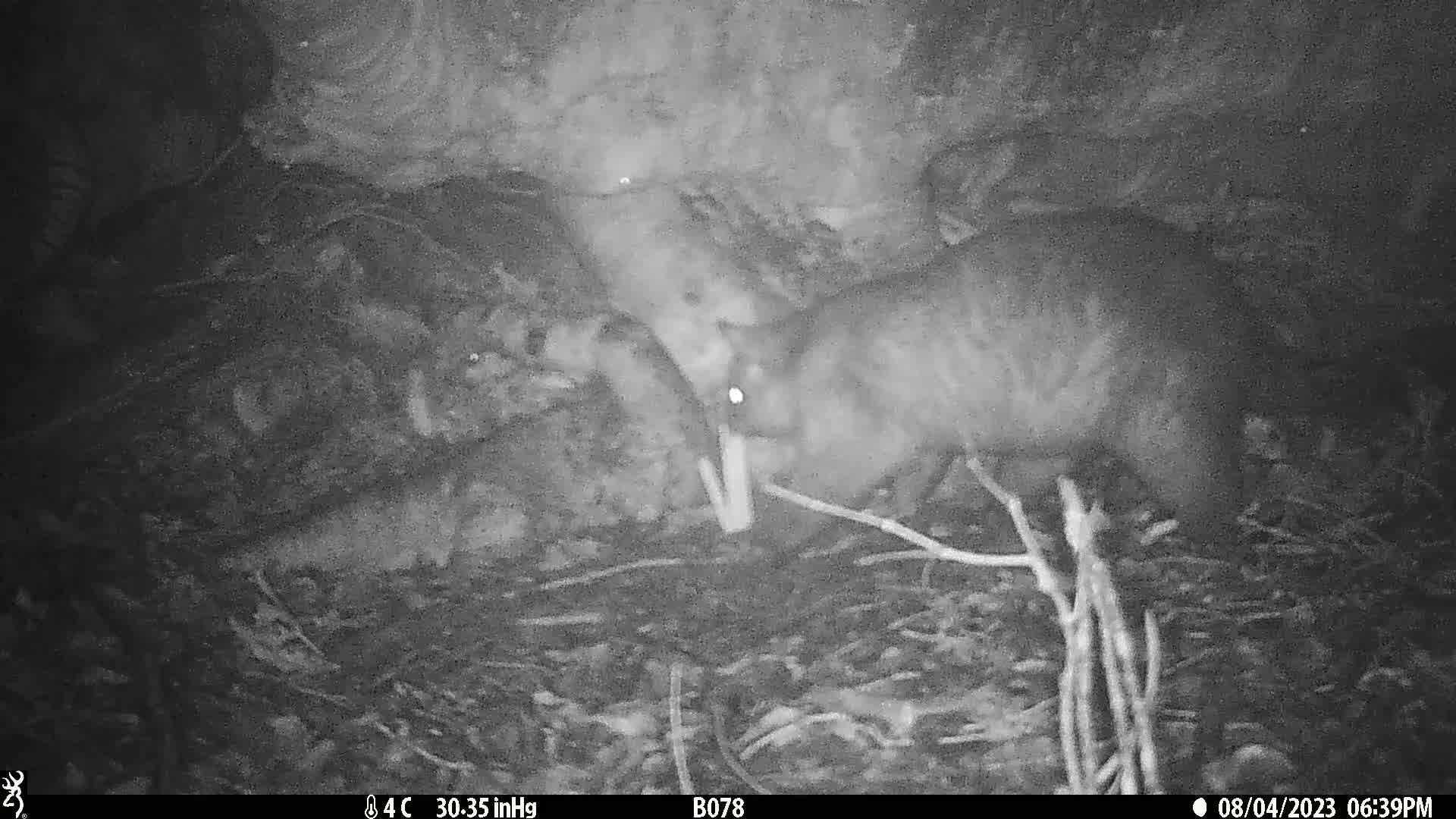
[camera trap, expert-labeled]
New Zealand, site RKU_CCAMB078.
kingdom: Animalia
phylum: Chordata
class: Mammalia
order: Diprotodontia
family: Phalangeridae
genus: Trichosurus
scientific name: Trichosurus vulpecula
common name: common brushtail possum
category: possum